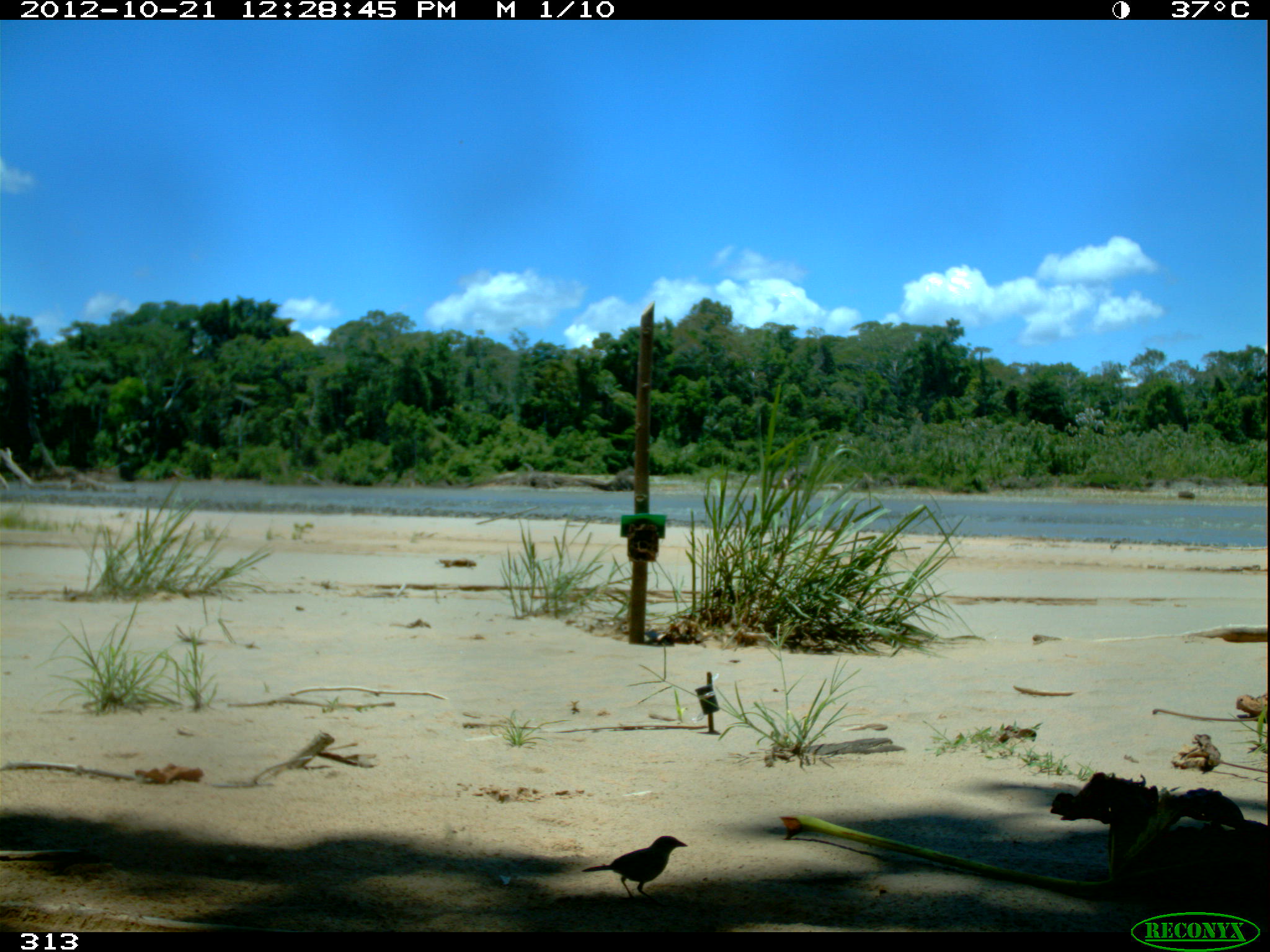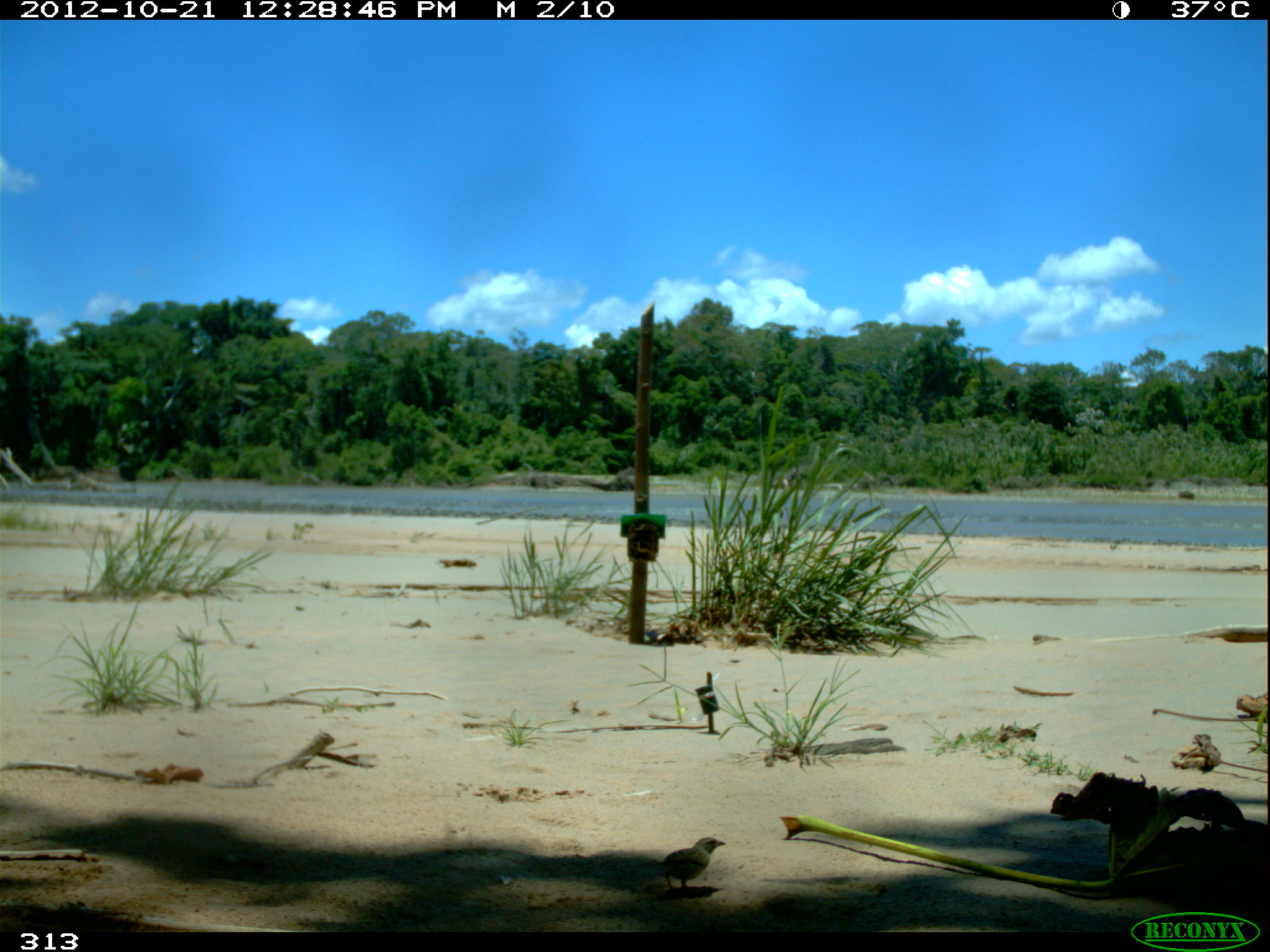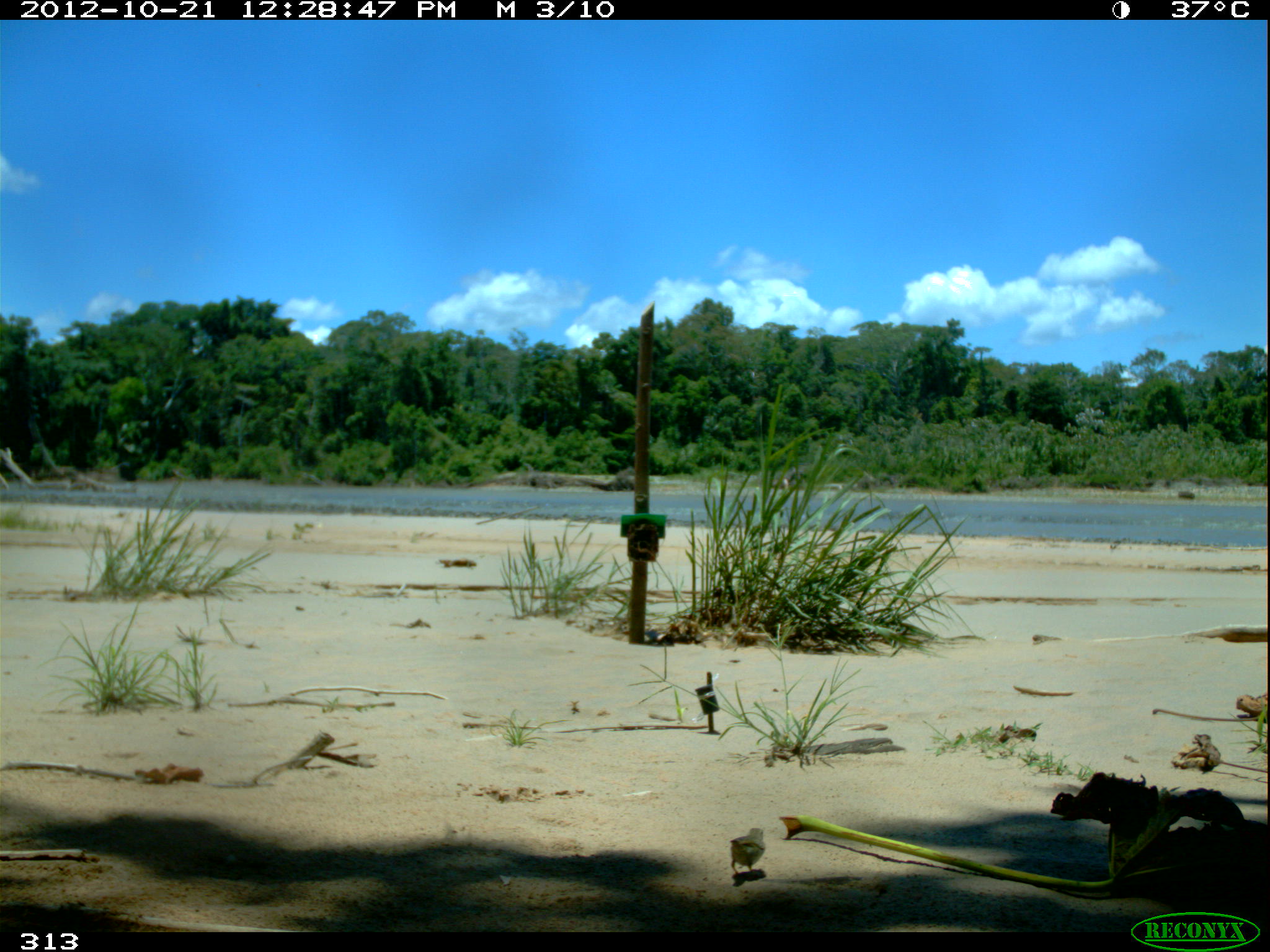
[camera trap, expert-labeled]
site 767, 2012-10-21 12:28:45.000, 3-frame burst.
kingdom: Animalia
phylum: Chordata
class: Aves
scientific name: Aves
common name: bird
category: unknown bird